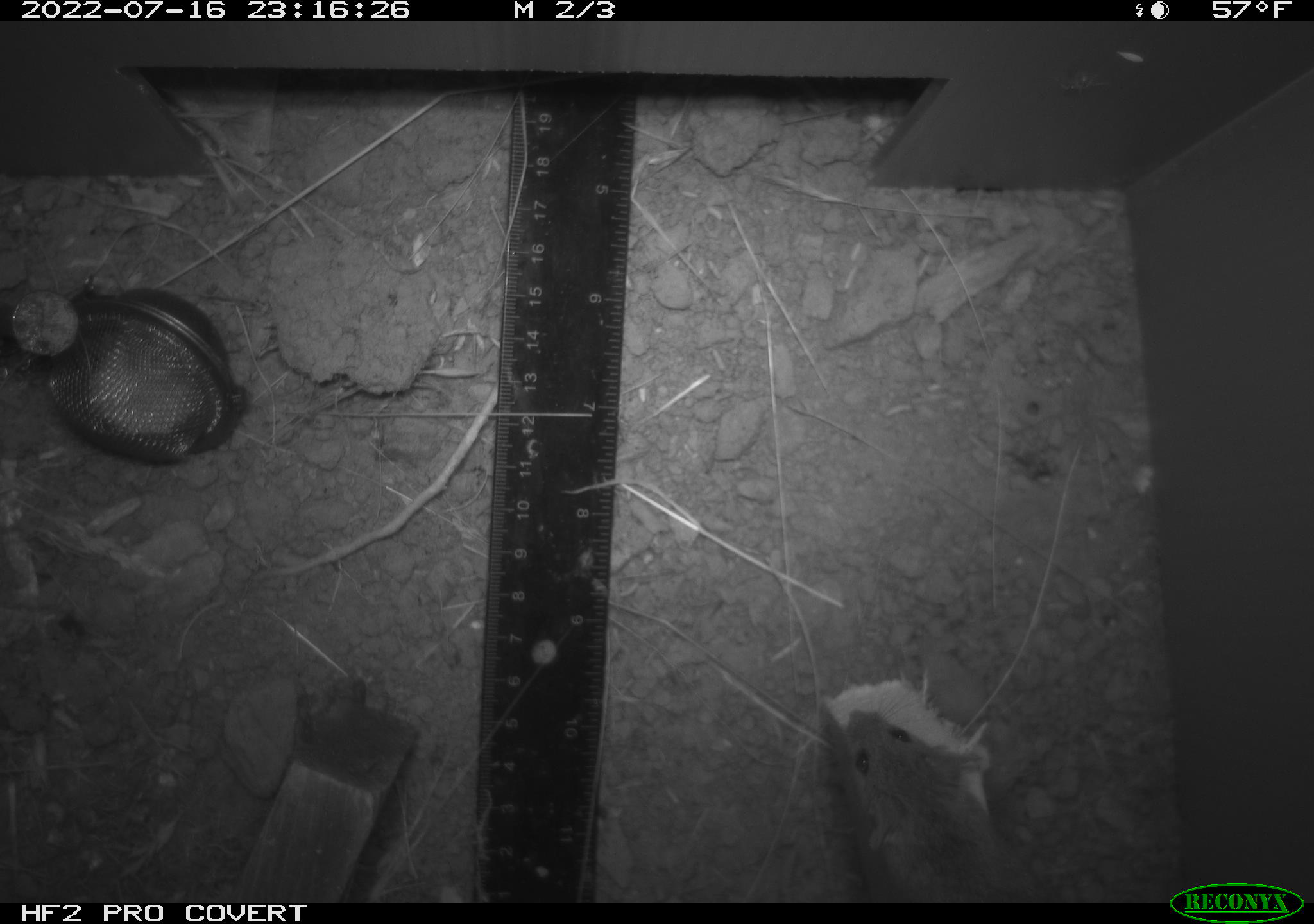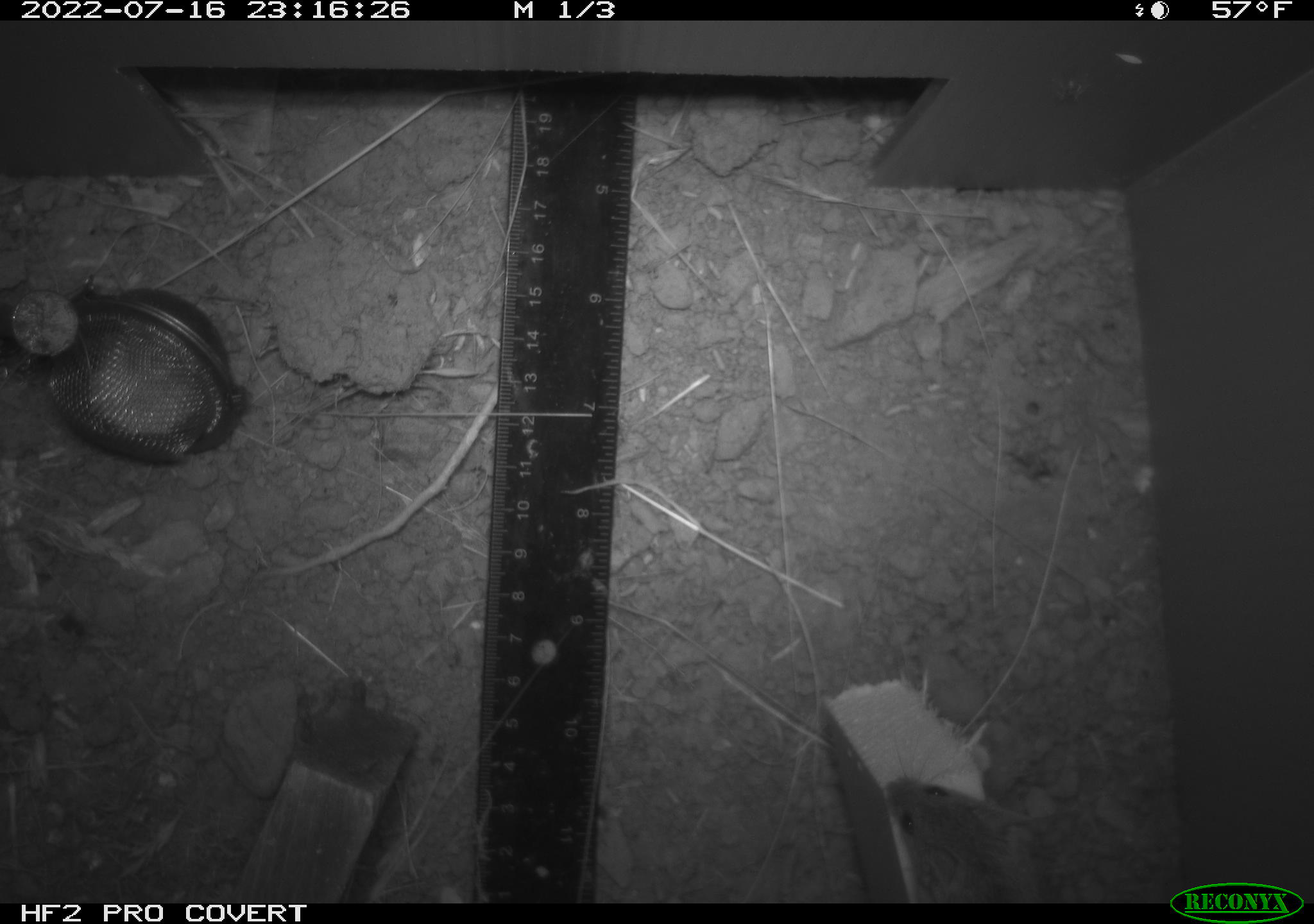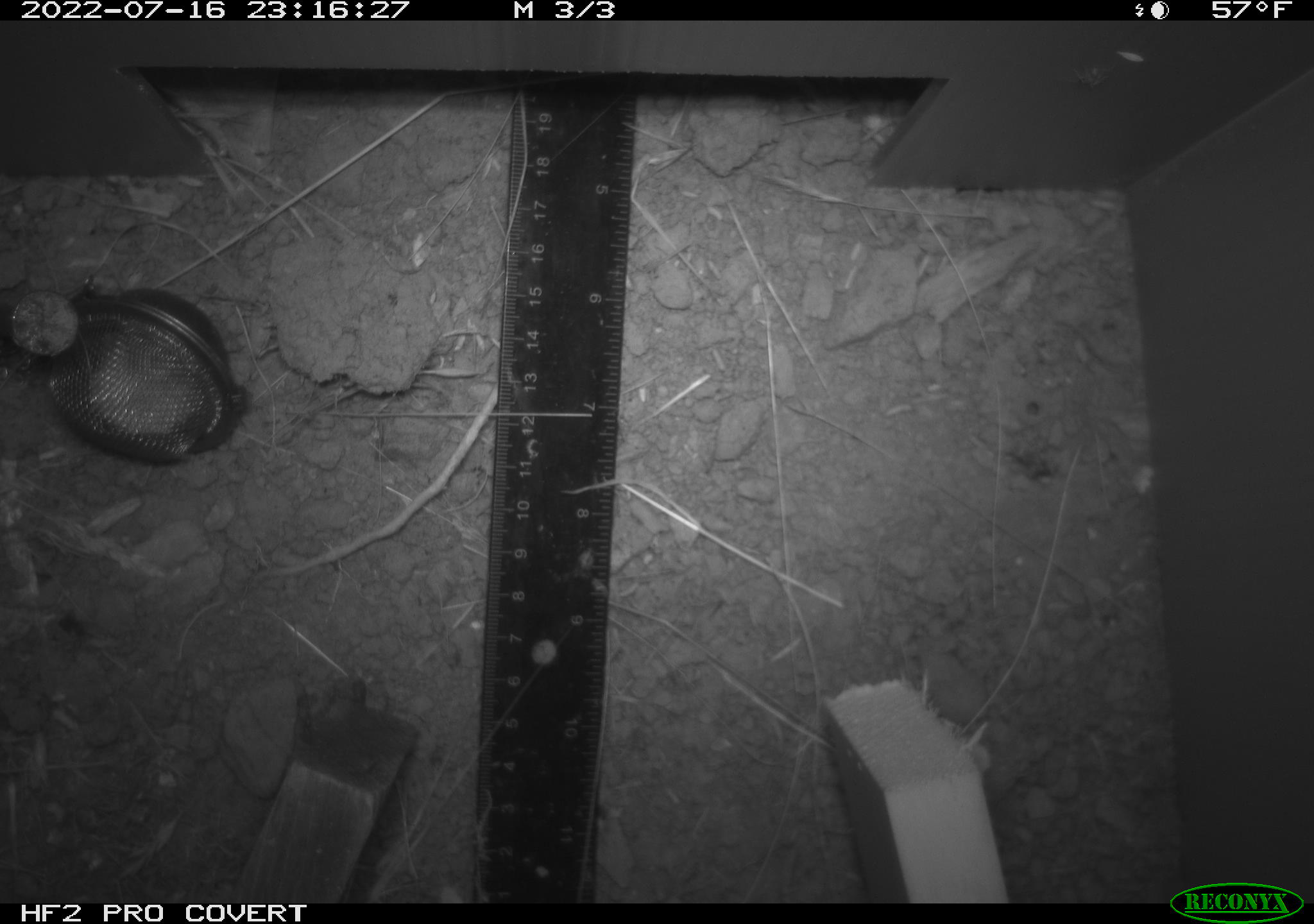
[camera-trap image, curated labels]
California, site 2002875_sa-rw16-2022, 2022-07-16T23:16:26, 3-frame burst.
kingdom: Animalia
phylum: Chordata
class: Mammalia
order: Rodentia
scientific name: Rodentia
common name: mouse species